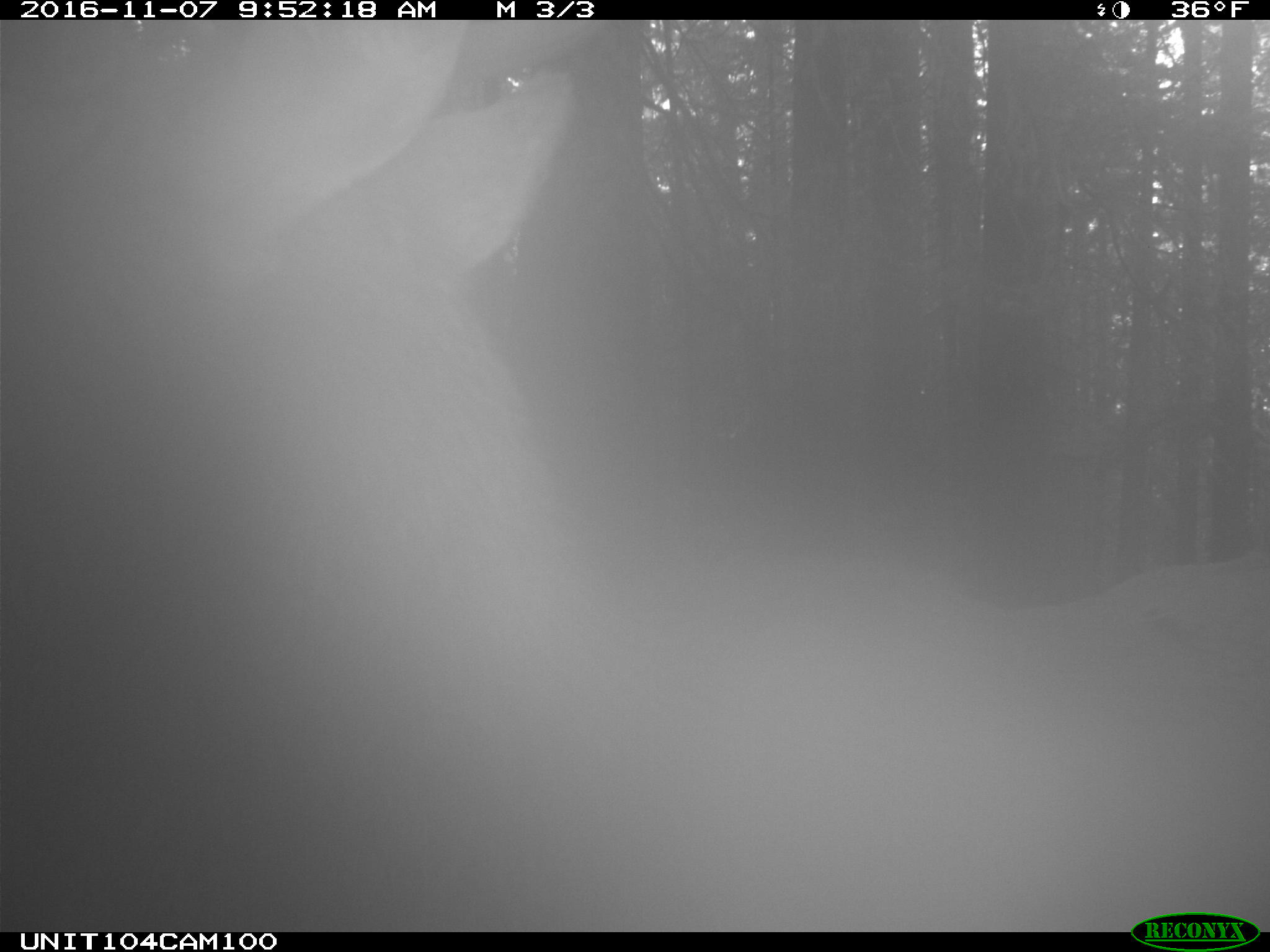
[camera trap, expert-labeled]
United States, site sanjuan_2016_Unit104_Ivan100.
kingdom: Animalia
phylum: Chordata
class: Mammalia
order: Artiodactyla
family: Cervidae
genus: Cervus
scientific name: Cervus elaphus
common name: red deer